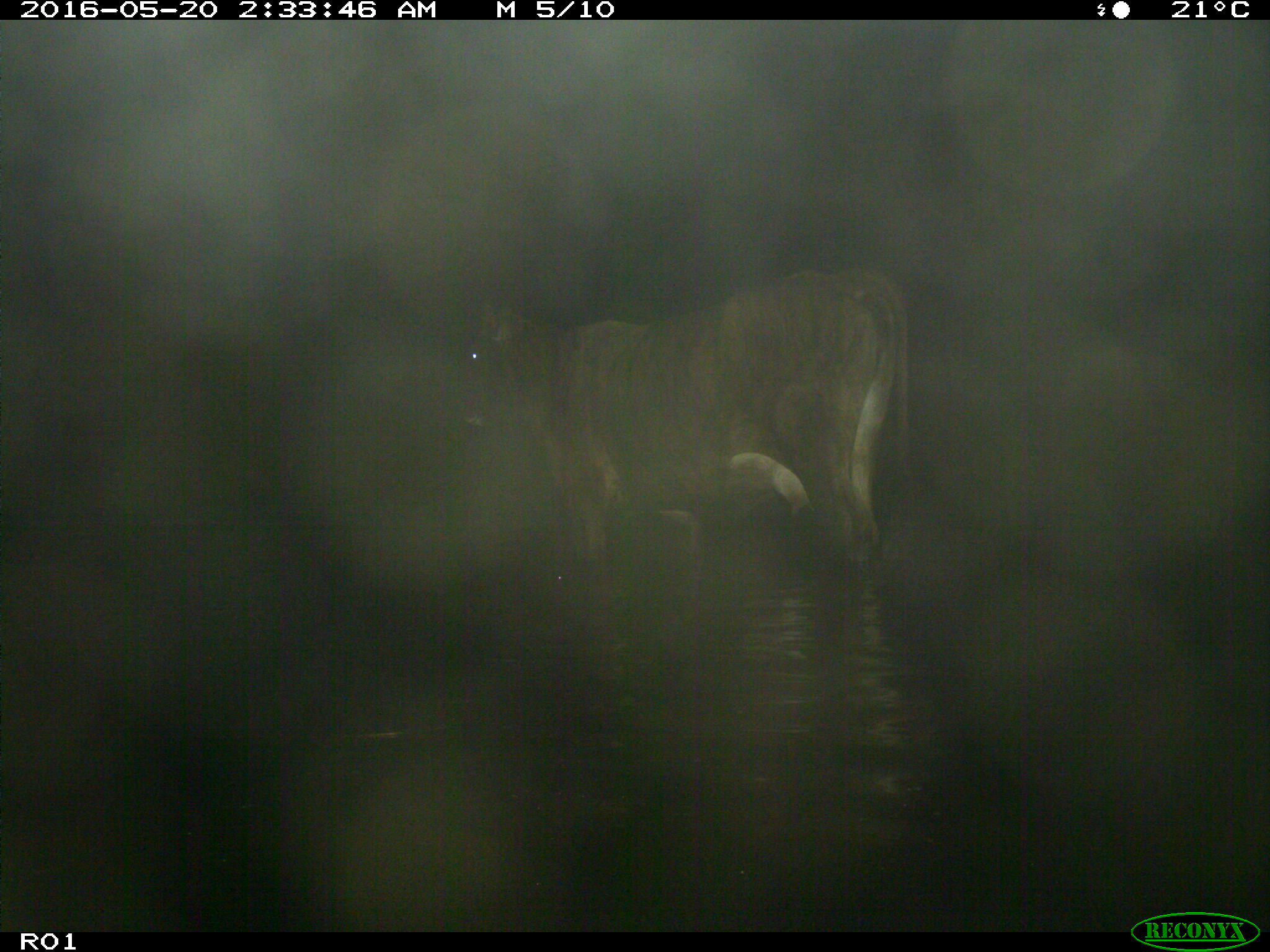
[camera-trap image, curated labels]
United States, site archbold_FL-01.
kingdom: Animalia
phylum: Chordata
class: Mammalia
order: Artiodactyla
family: Bovidae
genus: Bos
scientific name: Bos taurus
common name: domestic cow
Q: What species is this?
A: Bos taurus (domestic cow).